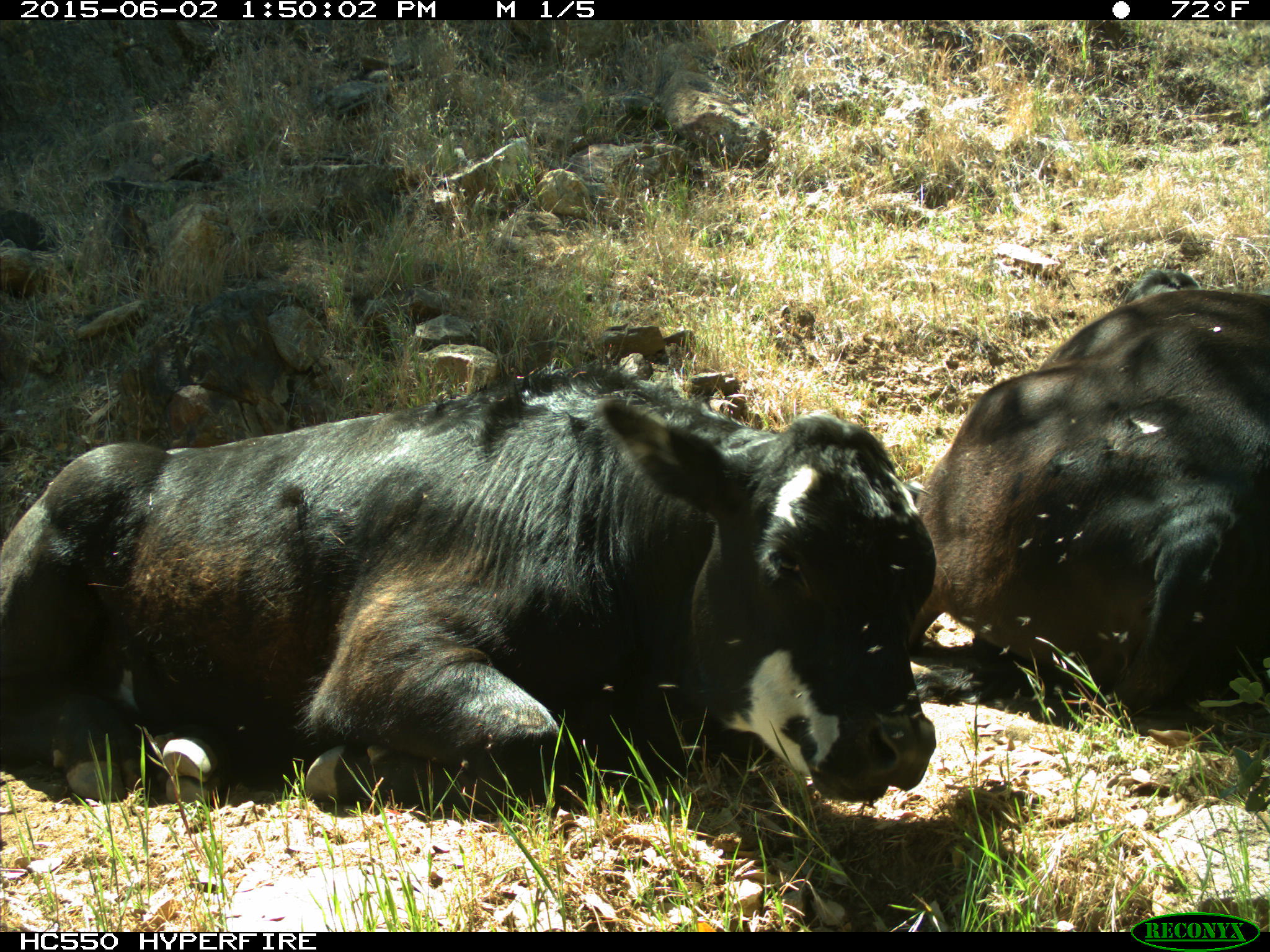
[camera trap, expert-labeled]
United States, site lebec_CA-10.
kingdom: Animalia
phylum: Chordata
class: Mammalia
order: Artiodactyla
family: Bovidae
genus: Bos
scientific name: Bos taurus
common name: domestic cow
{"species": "Bos taurus (domestic cow)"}